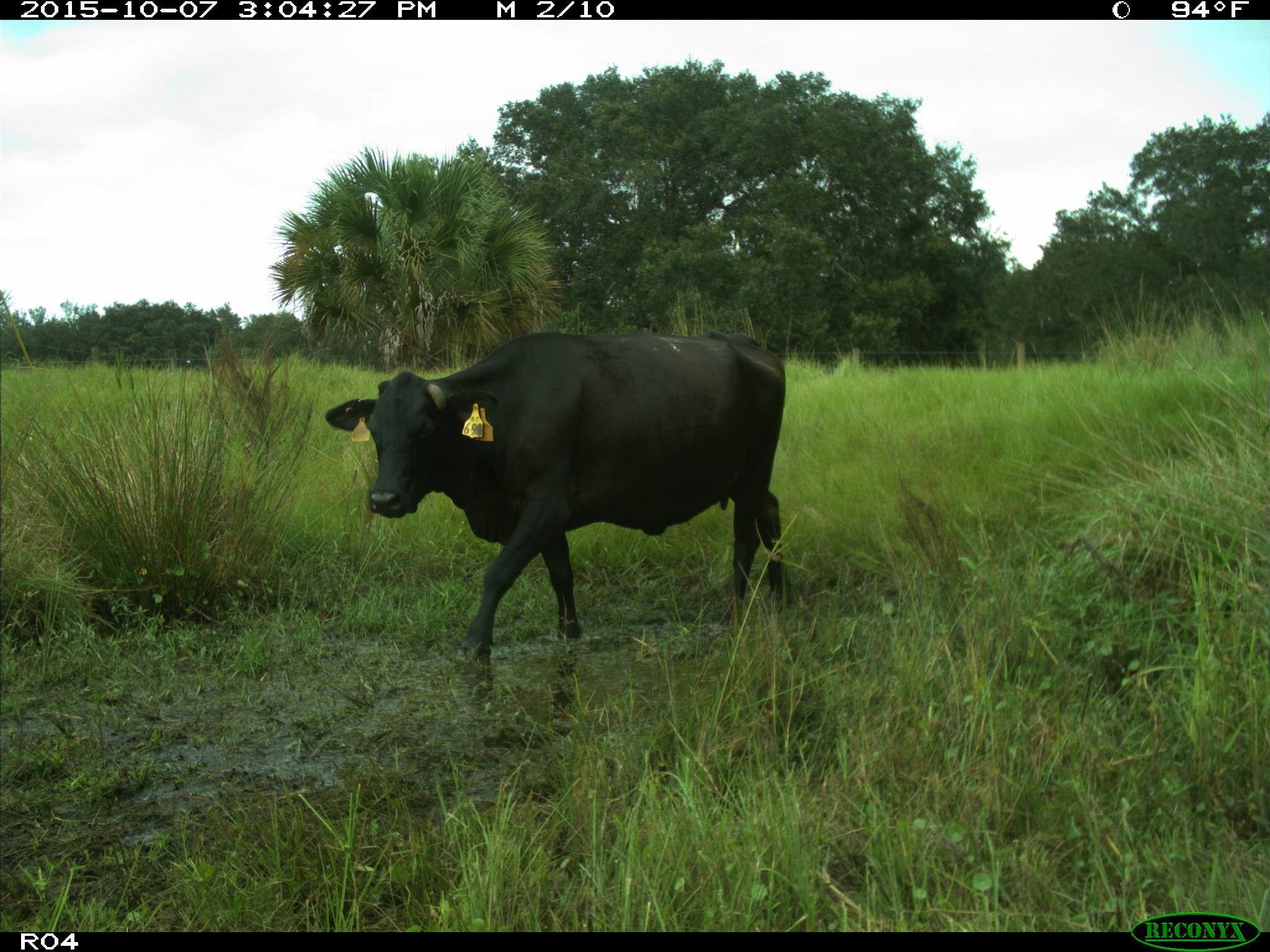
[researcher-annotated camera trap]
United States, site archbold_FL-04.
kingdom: Animalia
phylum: Chordata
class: Mammalia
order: Artiodactyla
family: Bovidae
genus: Bos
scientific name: Bos taurus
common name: domestic cow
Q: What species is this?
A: Bos taurus (domestic cow).